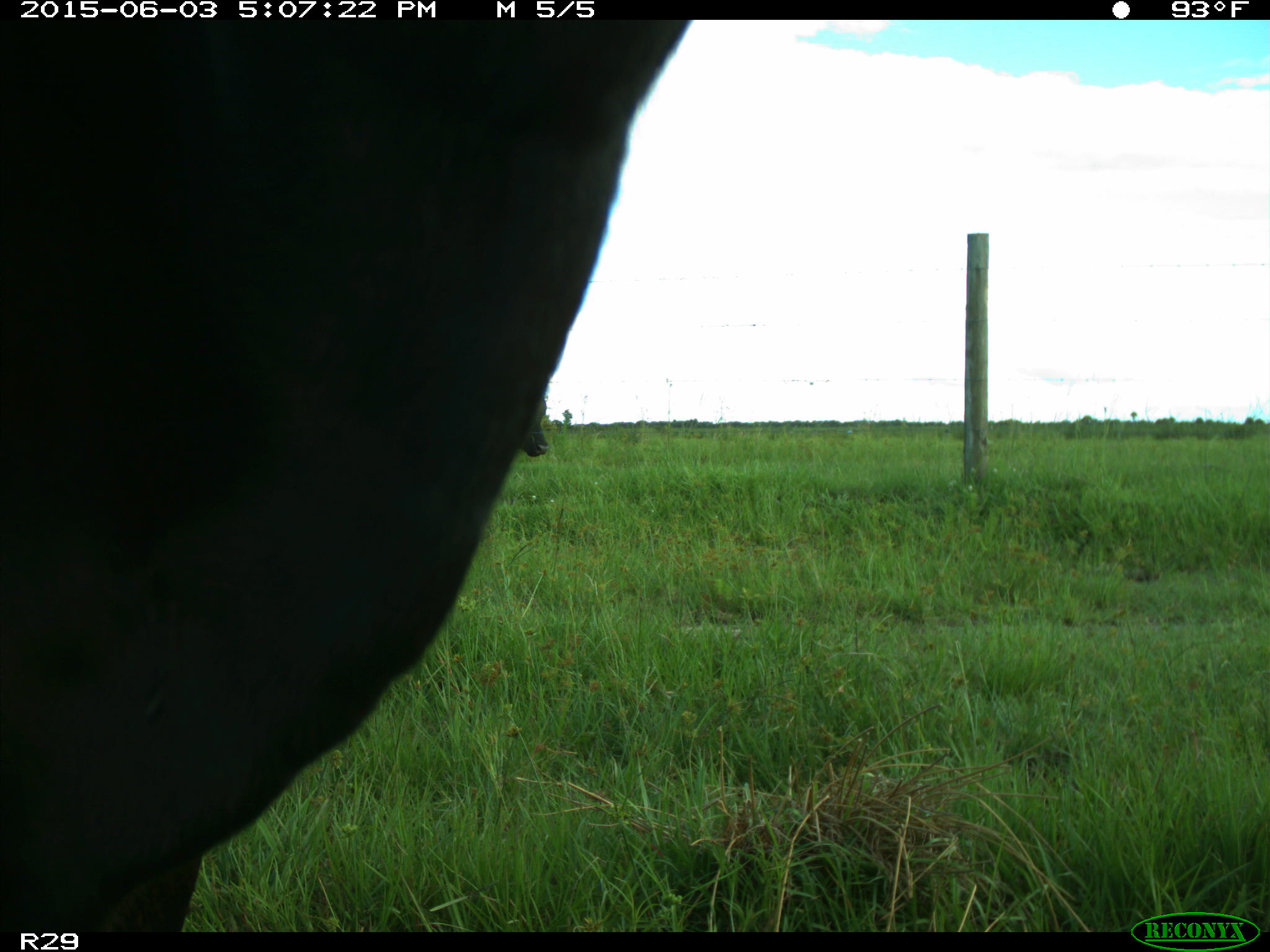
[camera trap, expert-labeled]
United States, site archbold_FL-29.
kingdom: Animalia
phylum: Chordata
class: Mammalia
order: Artiodactyla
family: Bovidae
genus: Bos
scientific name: Bos taurus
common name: domestic cow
Bos taurus (domestic cow).